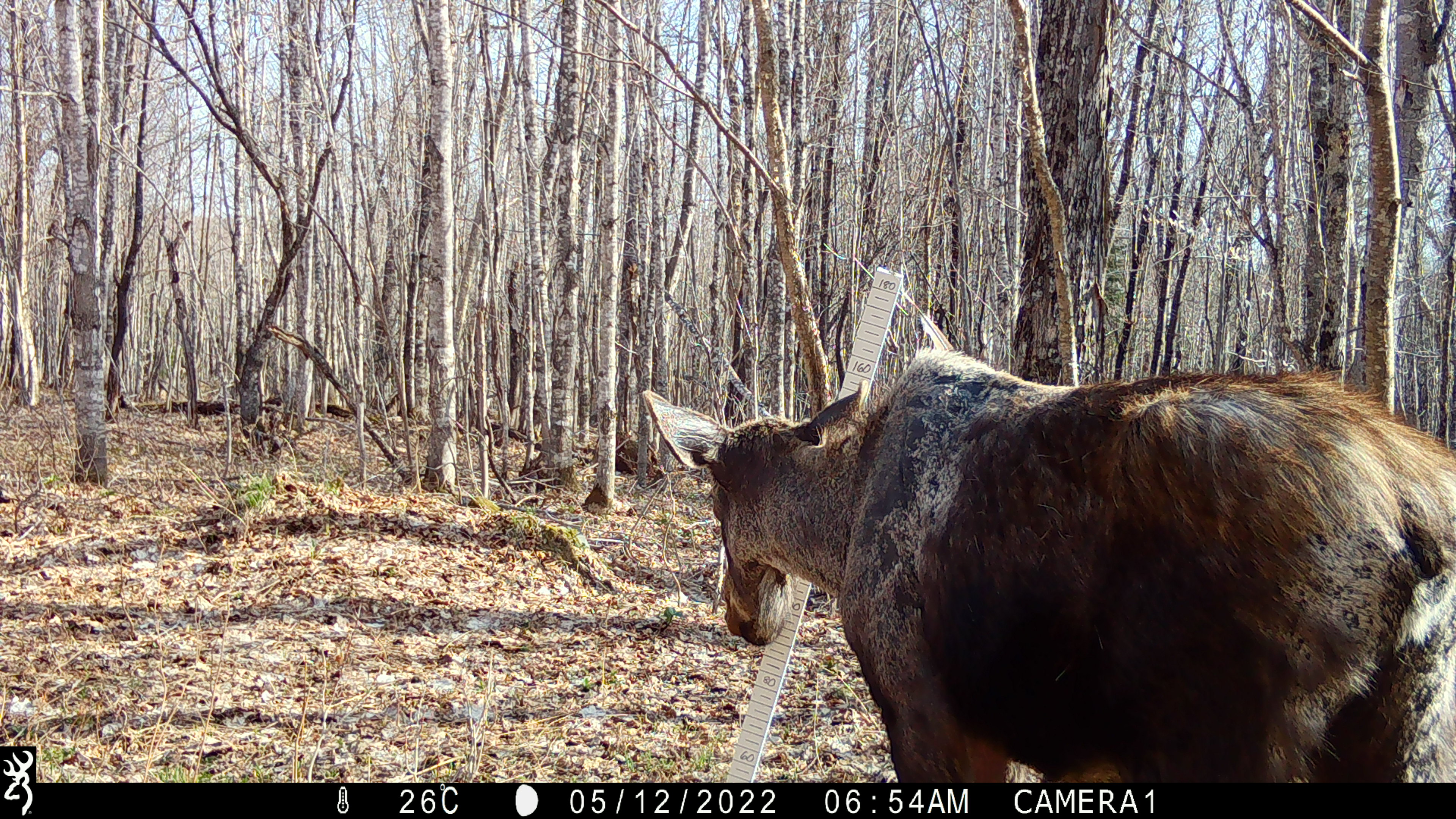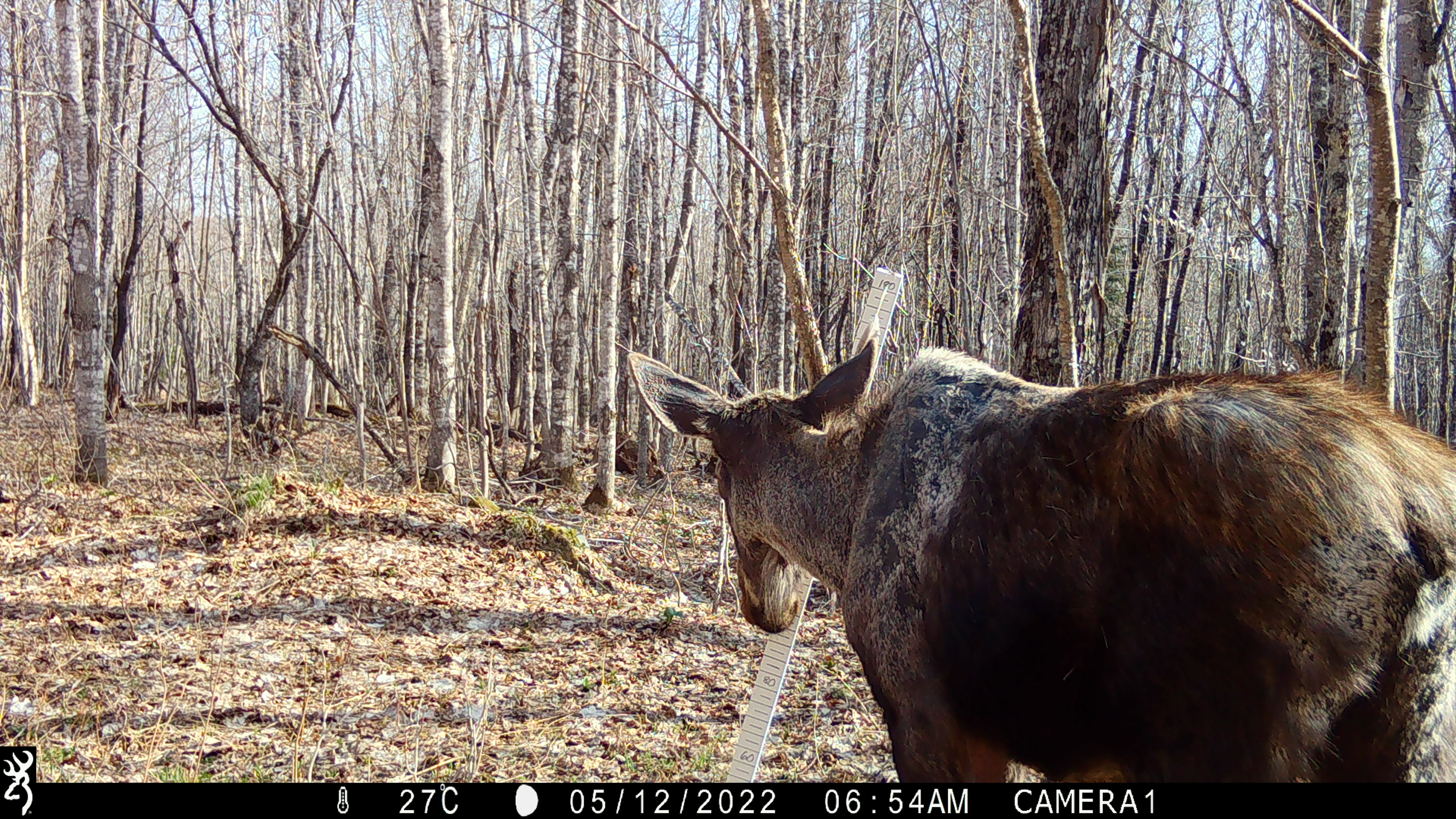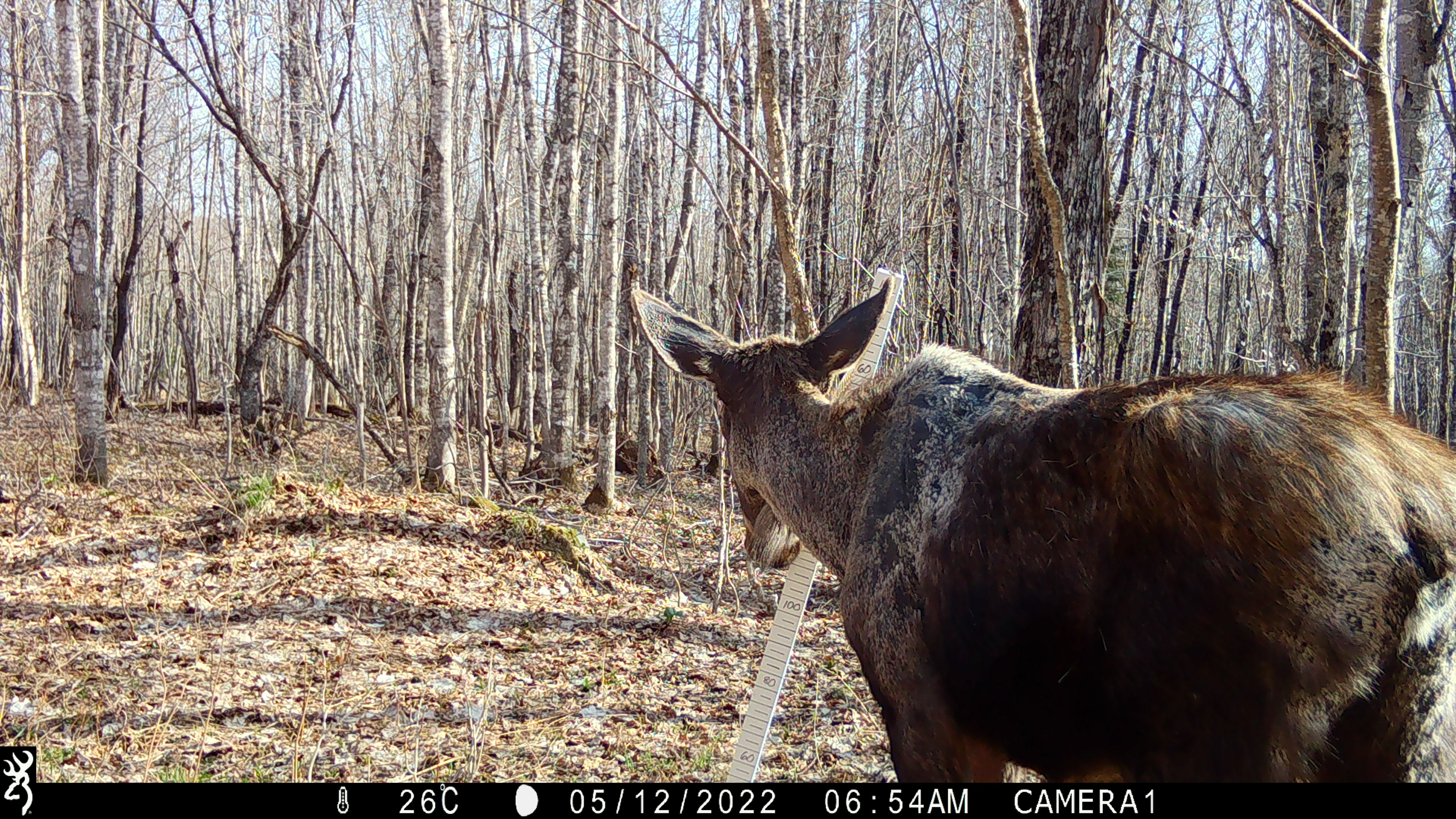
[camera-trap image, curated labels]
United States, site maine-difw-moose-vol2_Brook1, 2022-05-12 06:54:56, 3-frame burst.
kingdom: Animalia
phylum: Chordata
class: Mammalia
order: Artiodactyla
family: Cervidae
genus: Alces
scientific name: Alces alces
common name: moose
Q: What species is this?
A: Moose (Alces alces).